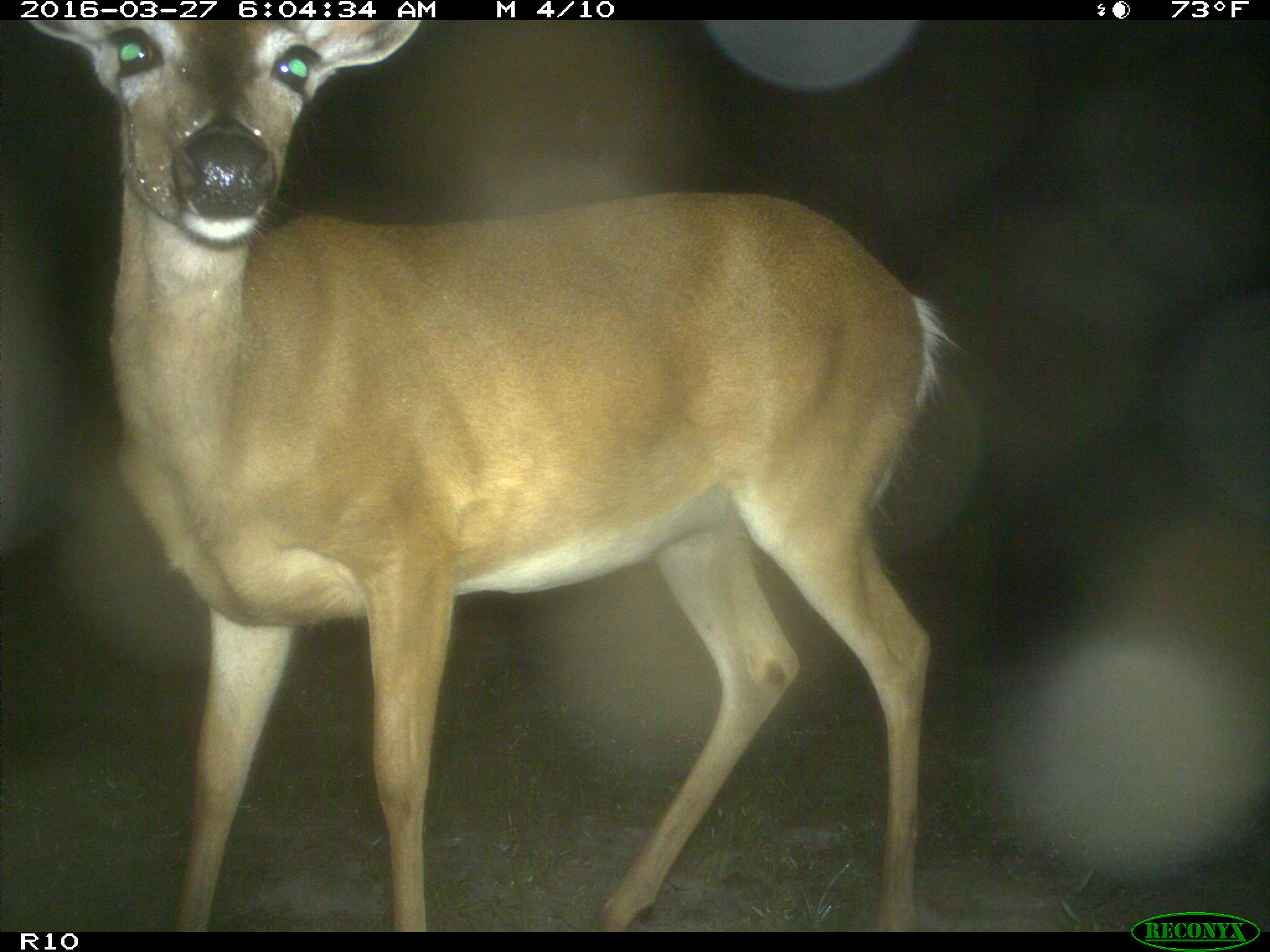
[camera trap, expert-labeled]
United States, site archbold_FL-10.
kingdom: Animalia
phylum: Chordata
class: Mammalia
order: Artiodactyla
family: Cervidae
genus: Odocoileus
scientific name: Odocoileus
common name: deer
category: unidentified deer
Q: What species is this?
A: Unidentified deer (deer) (Odocoileus).